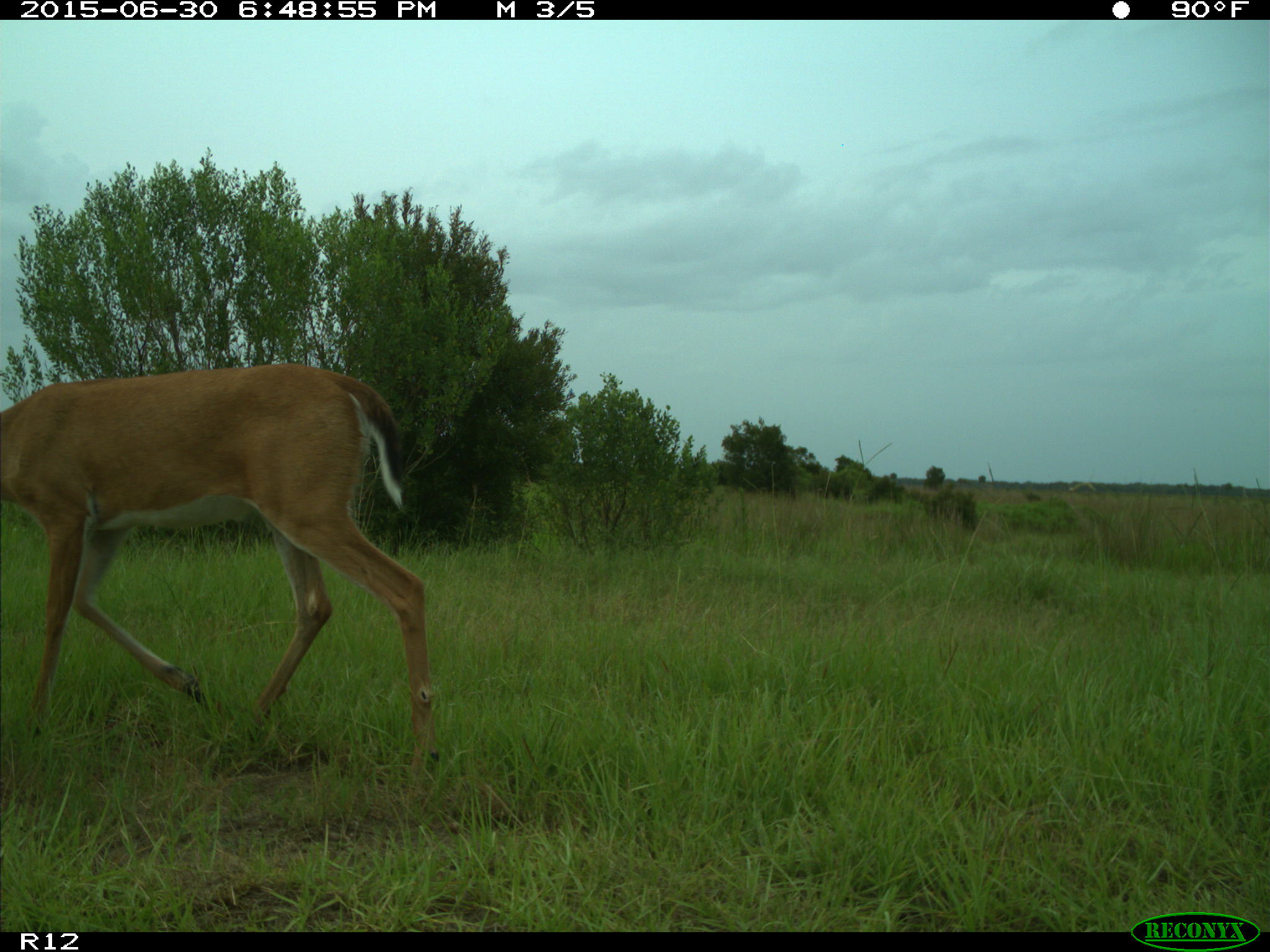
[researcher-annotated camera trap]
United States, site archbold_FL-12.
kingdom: Animalia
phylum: Chordata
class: Mammalia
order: Artiodactyla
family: Cervidae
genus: Odocoileus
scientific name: Odocoileus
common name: deer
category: unidentified deer